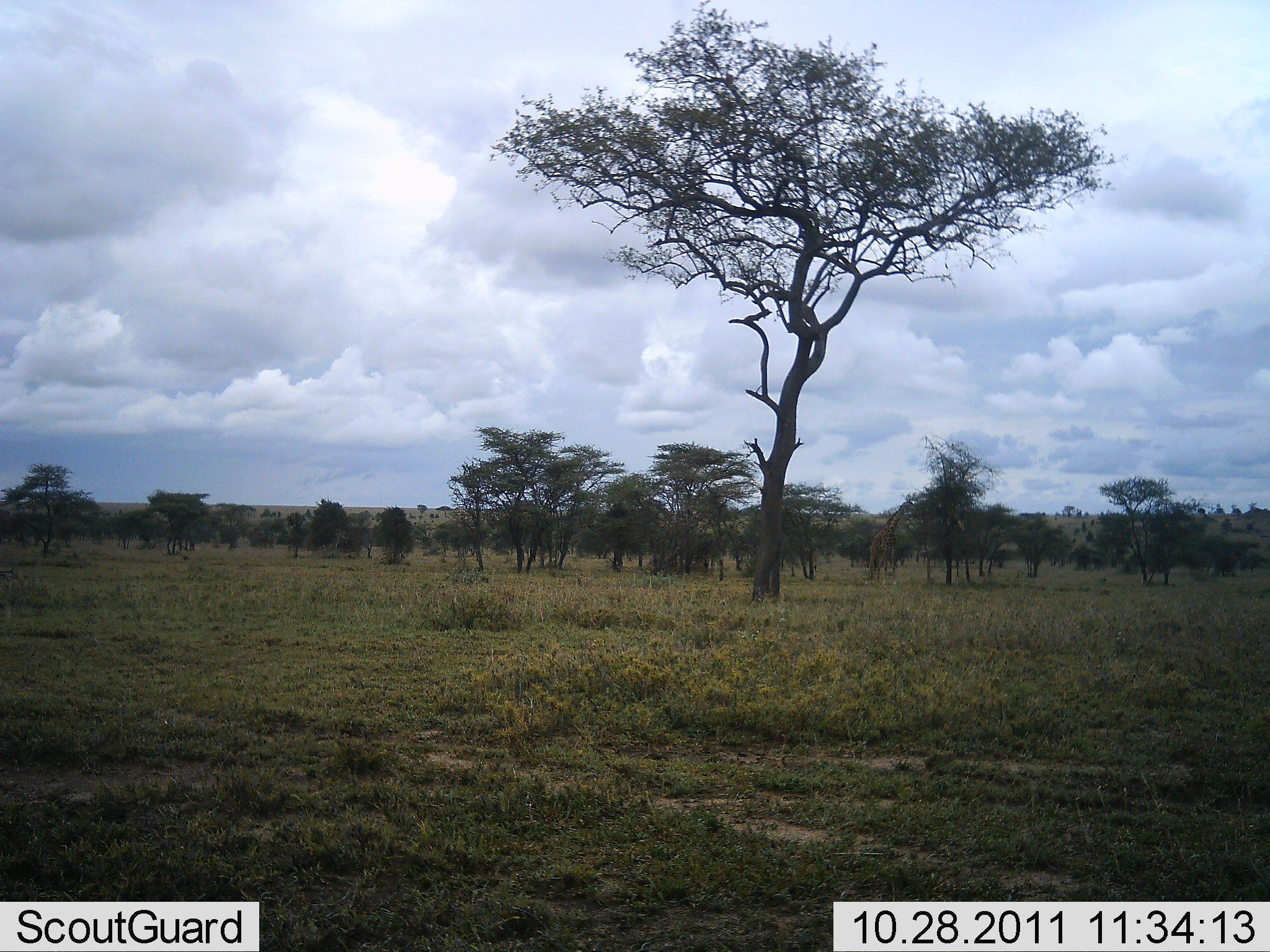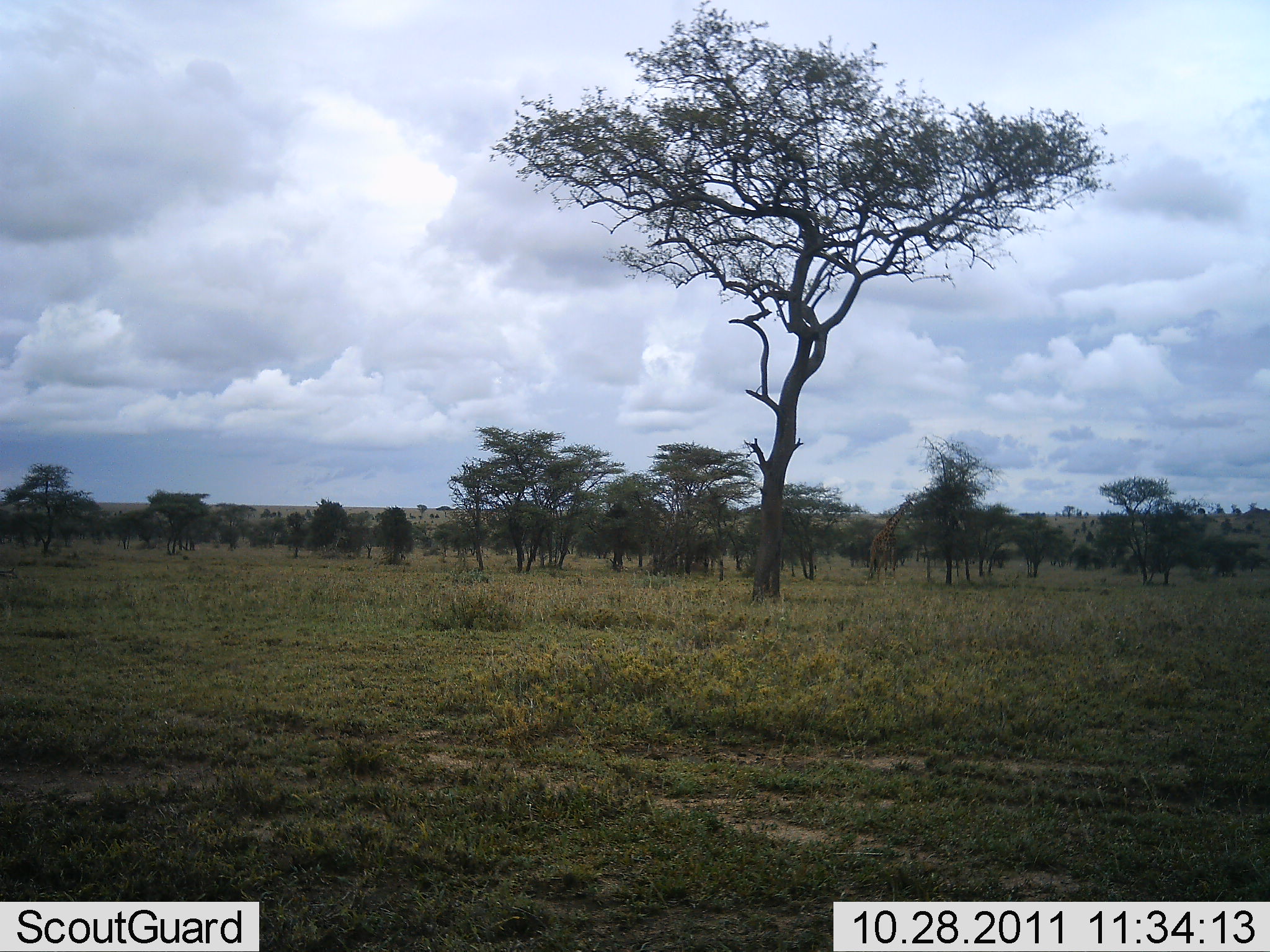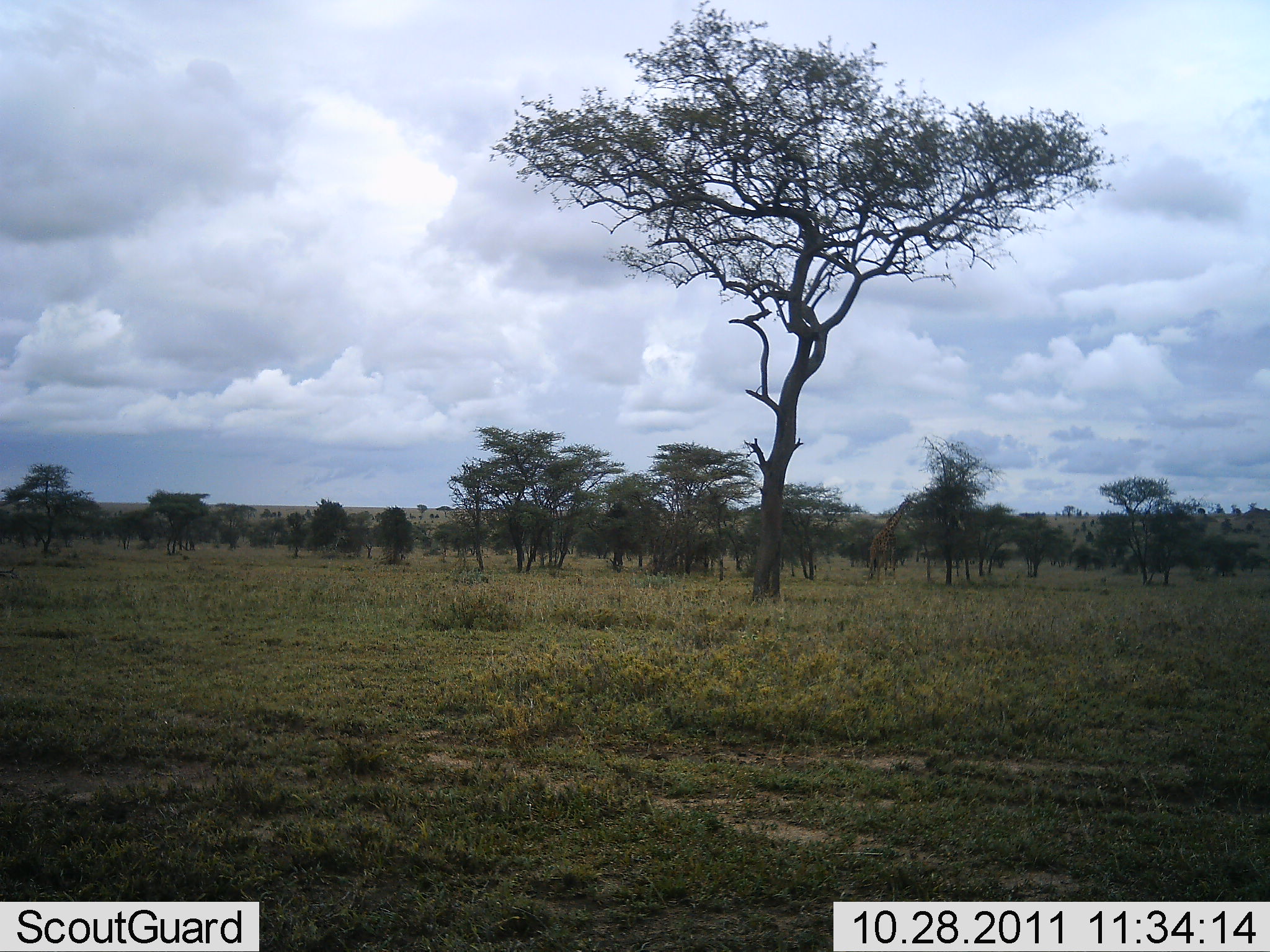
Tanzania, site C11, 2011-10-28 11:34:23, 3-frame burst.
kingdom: Animalia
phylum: Chordata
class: Mammalia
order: Artiodactyla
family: Giraffidae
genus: Giraffa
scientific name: Giraffa camelopardalis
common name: giraffe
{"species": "giraffe (Giraffa camelopardalis)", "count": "1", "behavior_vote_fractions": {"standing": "27%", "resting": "0%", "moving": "0%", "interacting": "0%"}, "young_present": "0%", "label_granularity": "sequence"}